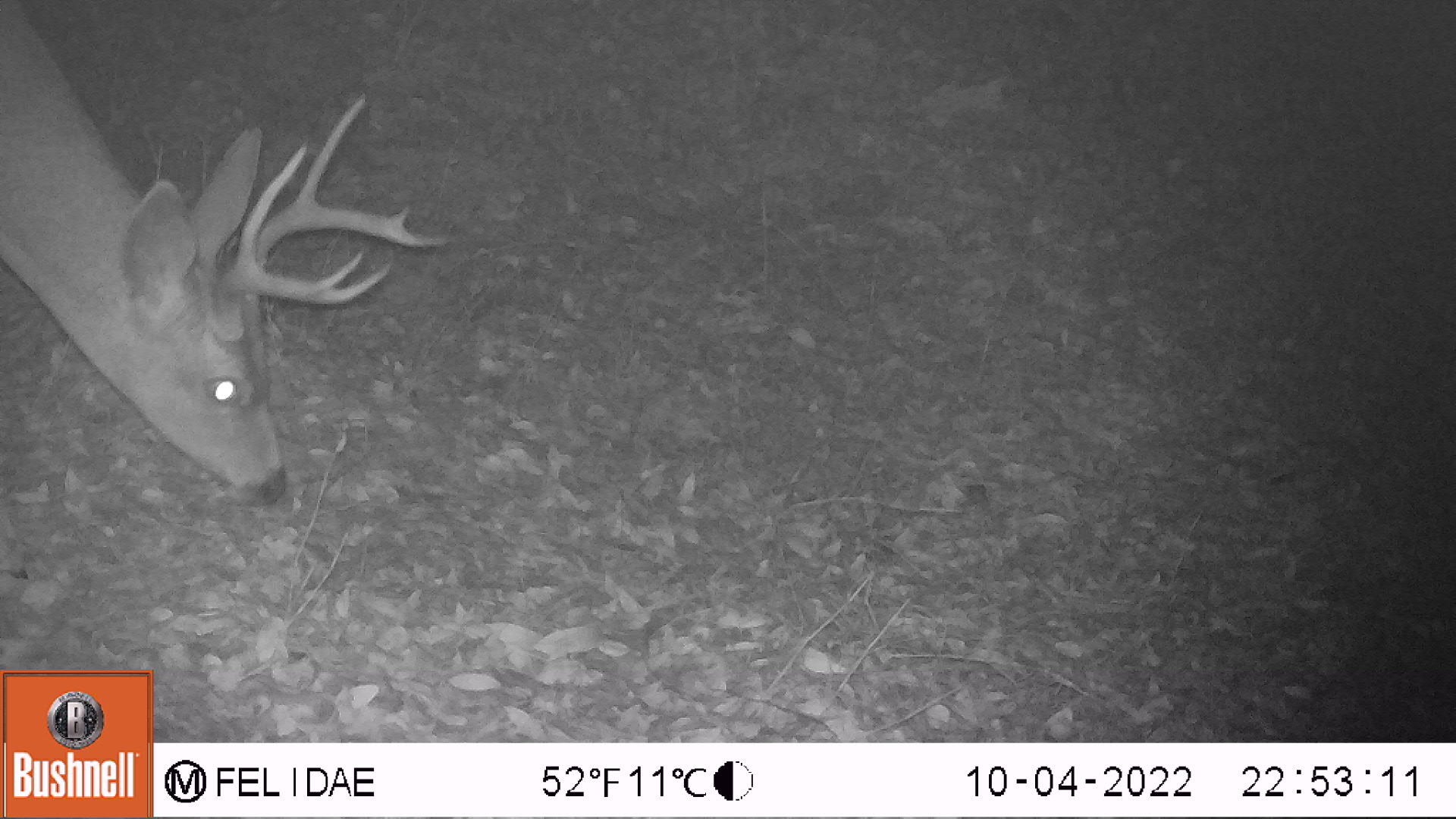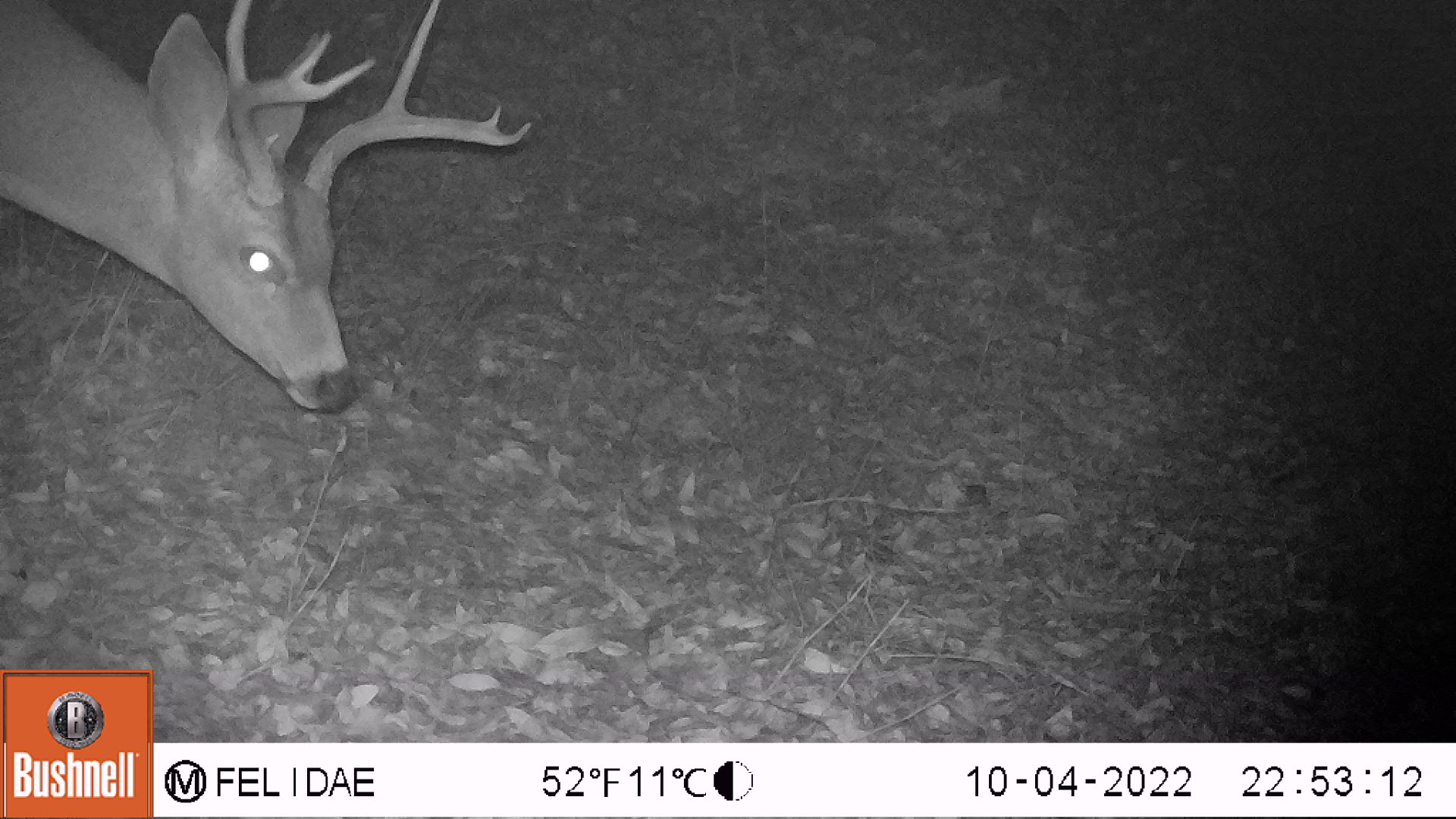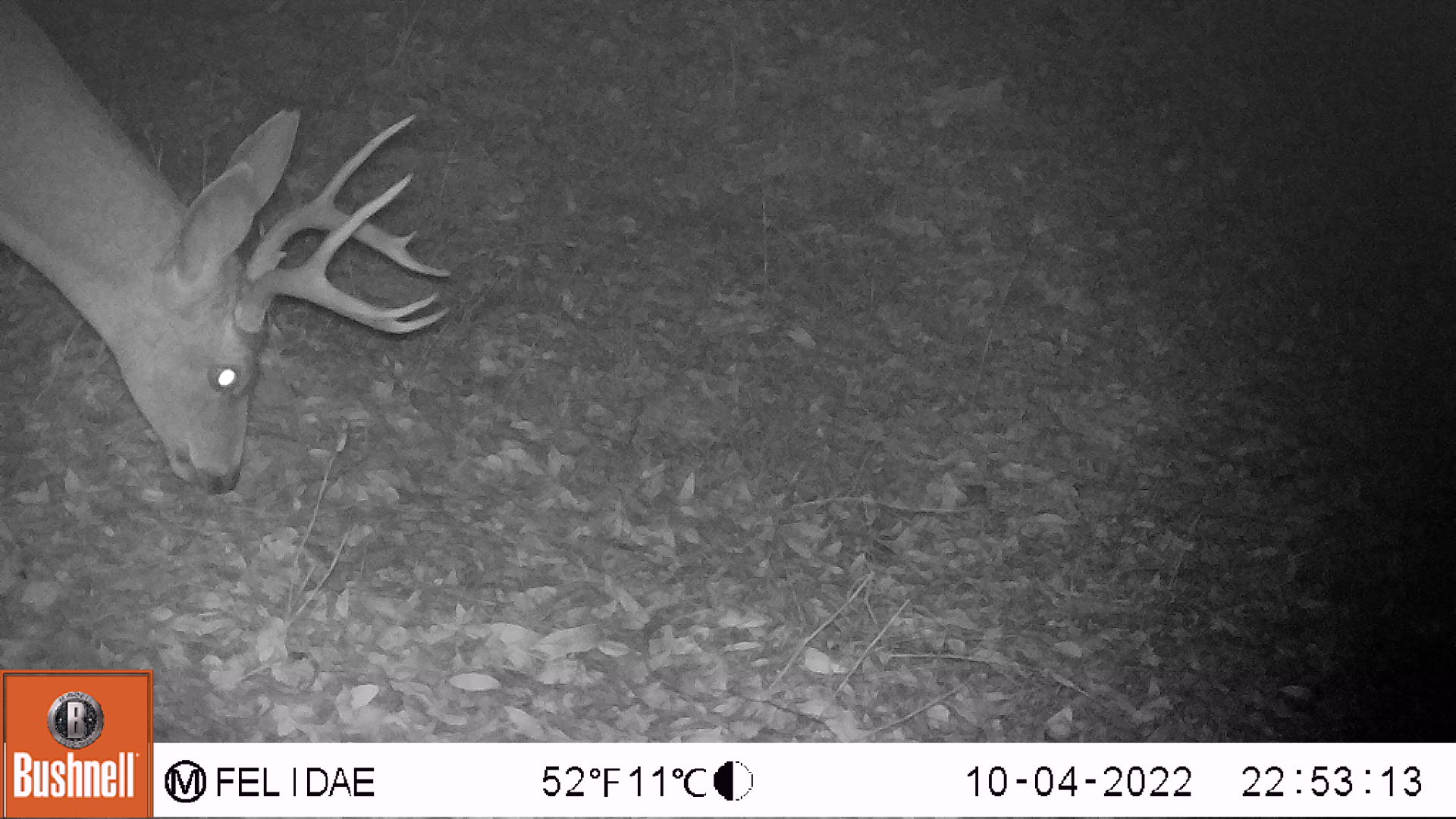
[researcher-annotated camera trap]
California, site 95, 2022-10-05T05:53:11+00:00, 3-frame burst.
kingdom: Animalia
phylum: Chordata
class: Mammalia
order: Artiodactyla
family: Cervidae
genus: Odocoileus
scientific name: Odocoileus hemionus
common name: mule deer